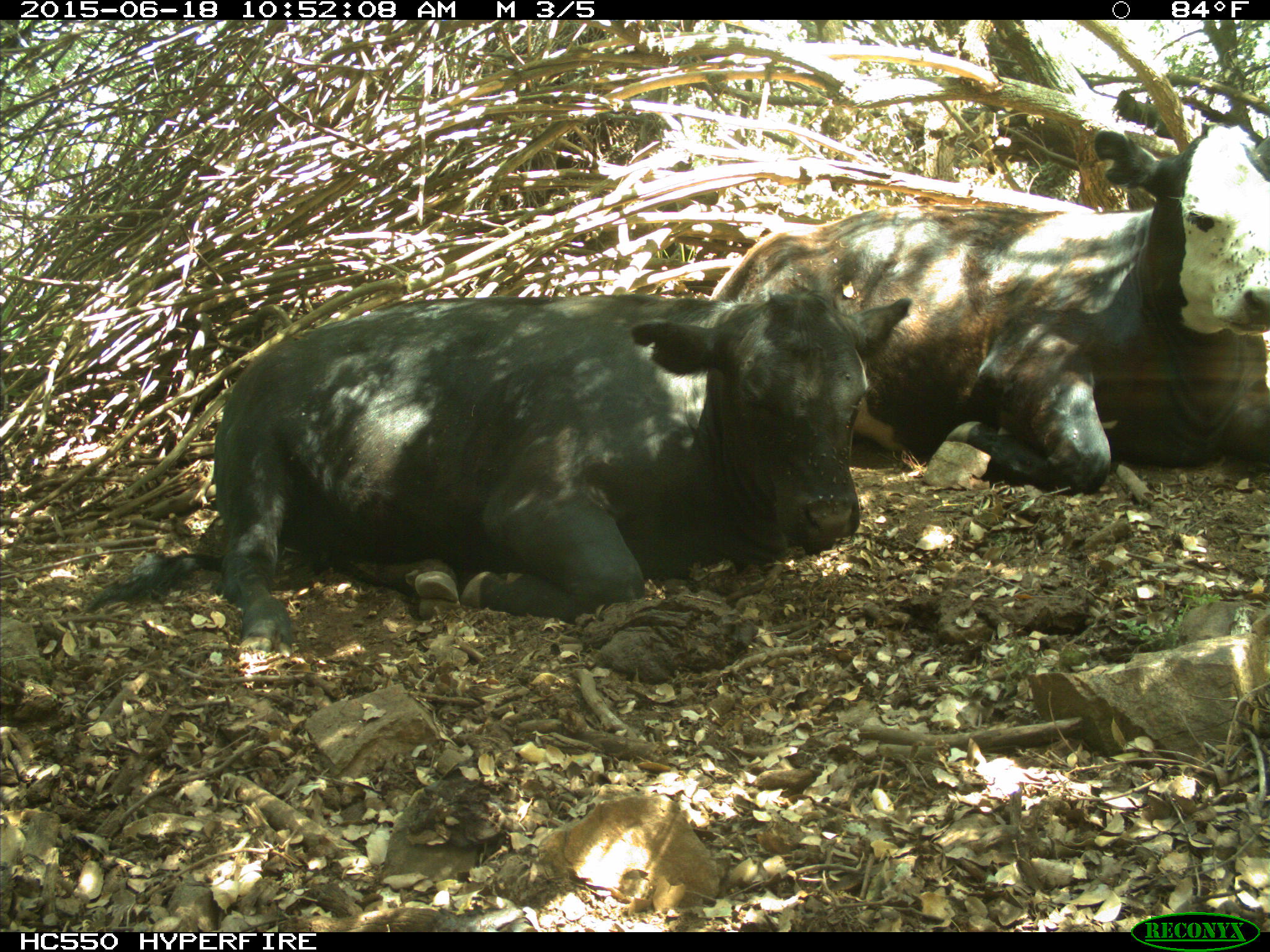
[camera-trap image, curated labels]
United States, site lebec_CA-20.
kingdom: Animalia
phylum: Chordata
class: Mammalia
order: Artiodactyla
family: Bovidae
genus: Bos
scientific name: Bos taurus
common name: domestic cow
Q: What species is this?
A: Bos taurus (domestic cow).